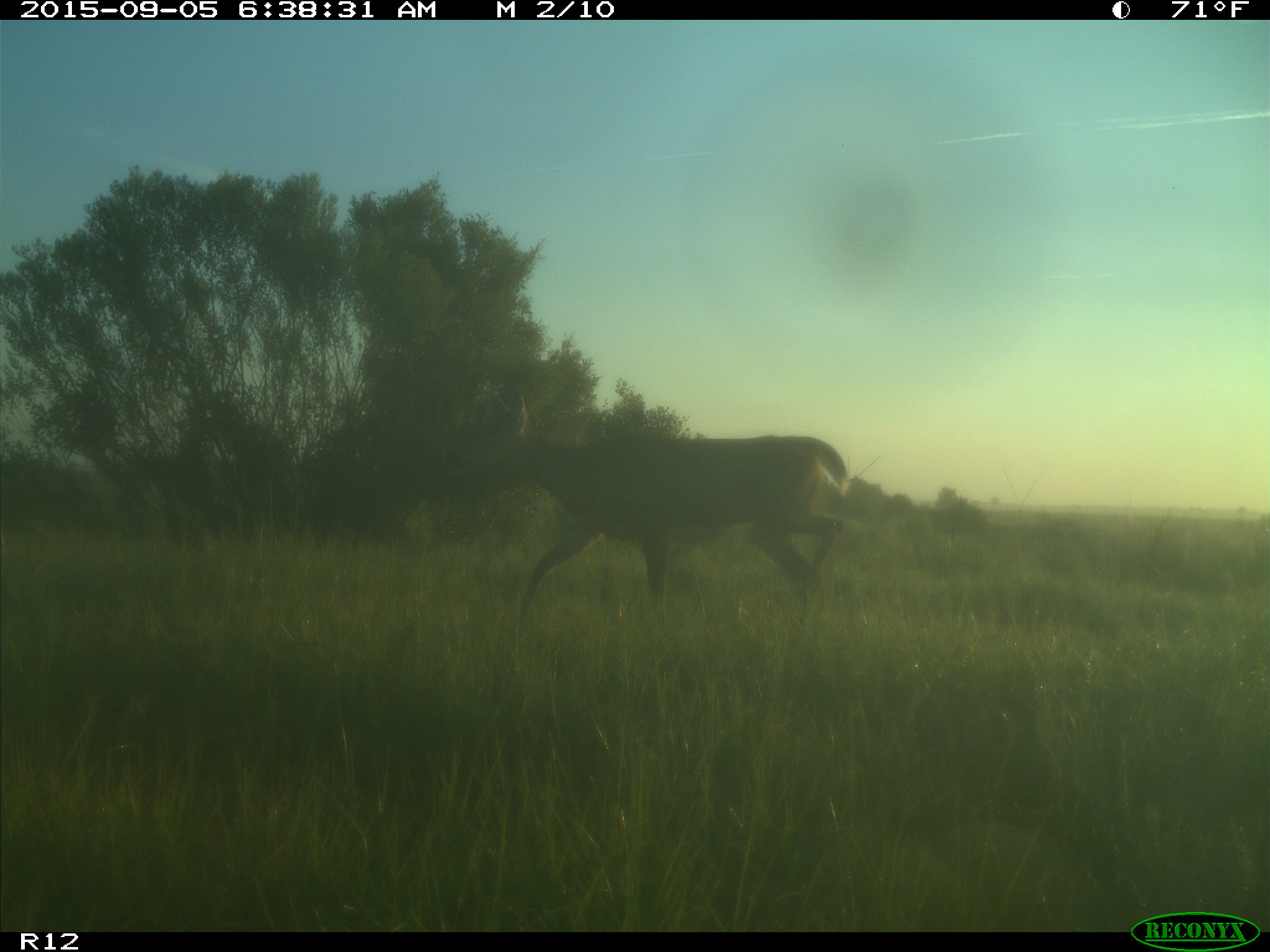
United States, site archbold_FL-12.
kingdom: Animalia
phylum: Chordata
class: Mammalia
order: Artiodactyla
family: Cervidae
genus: Odocoileus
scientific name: Odocoileus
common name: deer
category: unidentified deer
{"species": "unidentified deer (deer) (Odocoileus)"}